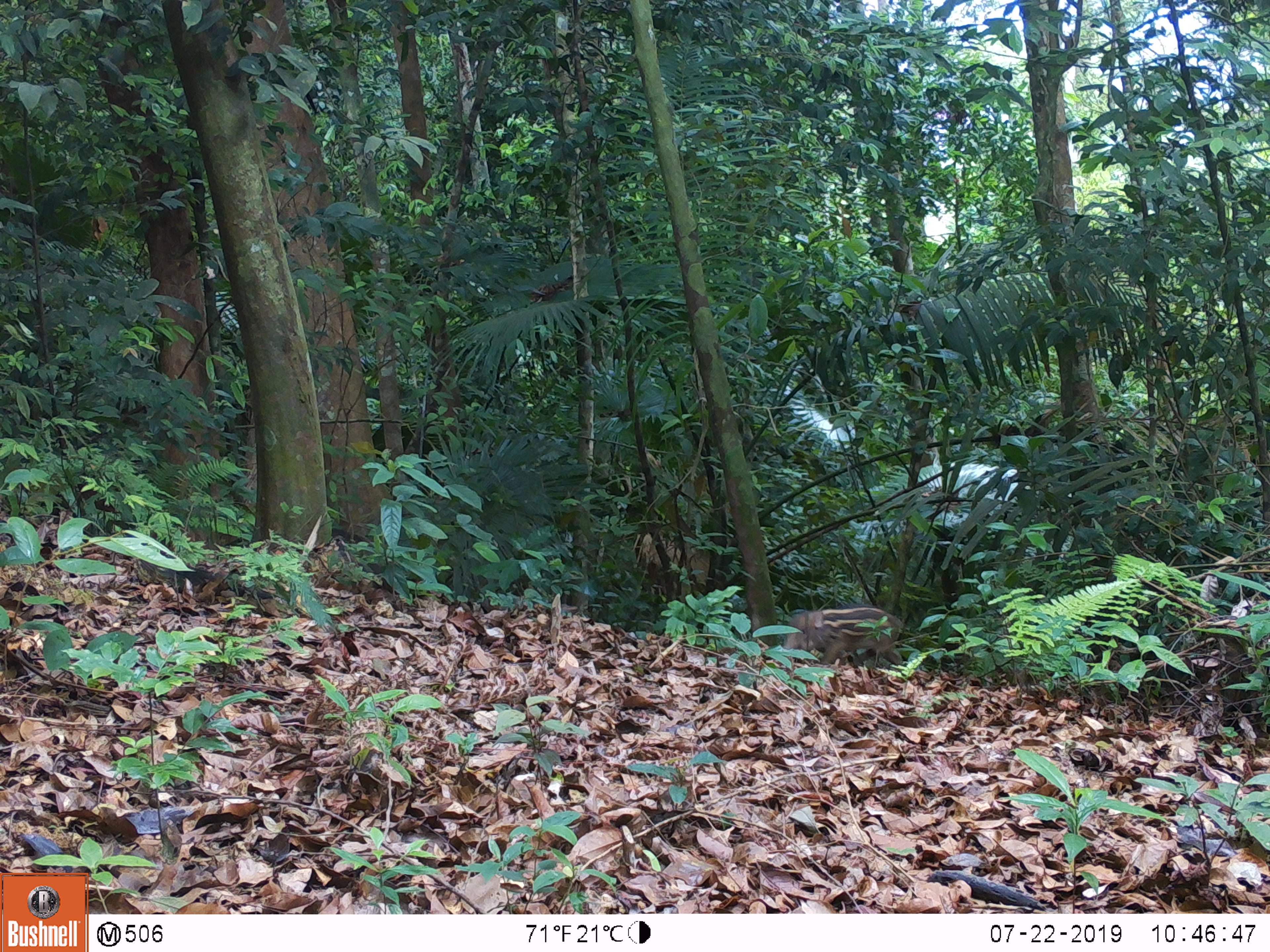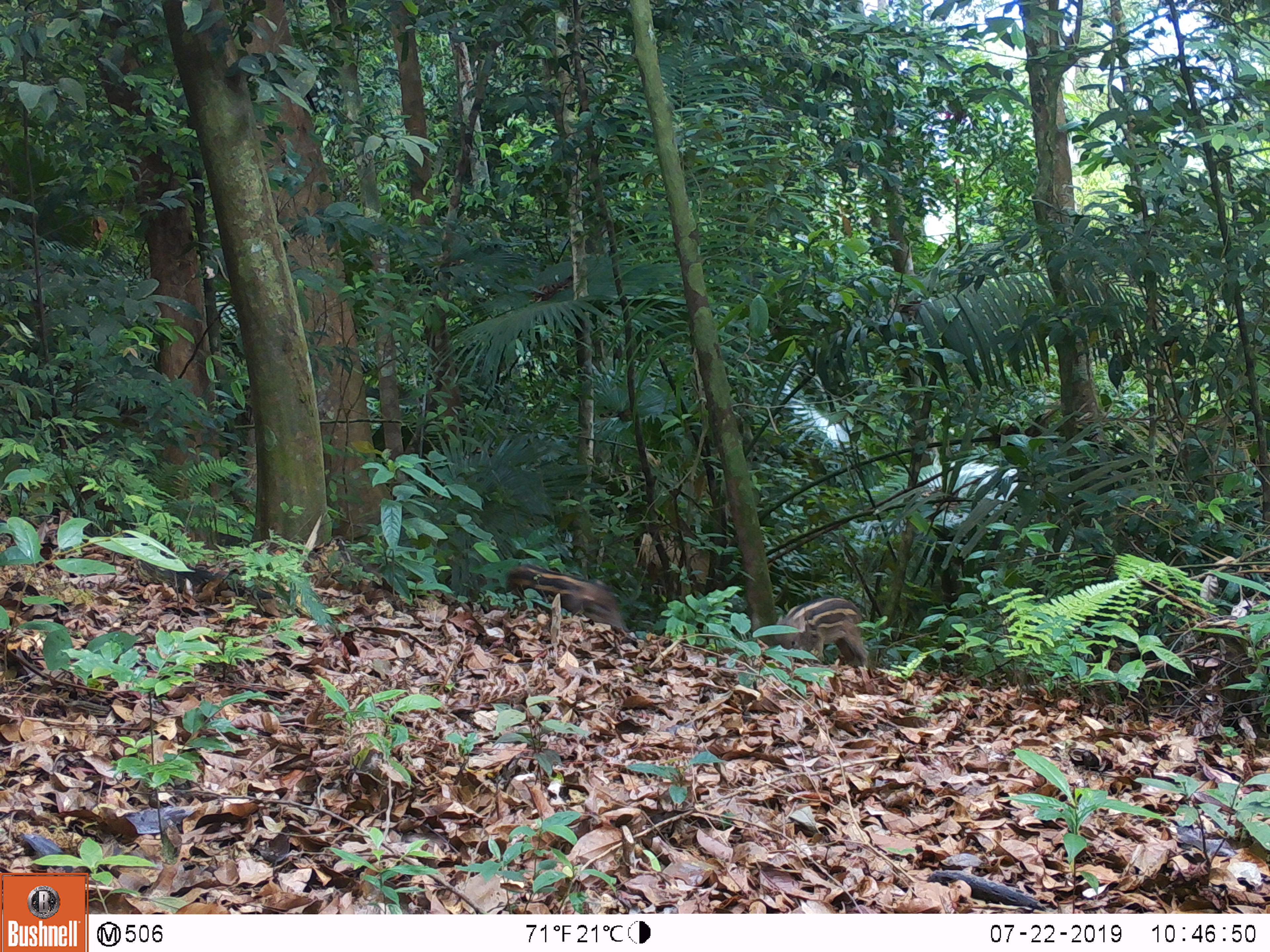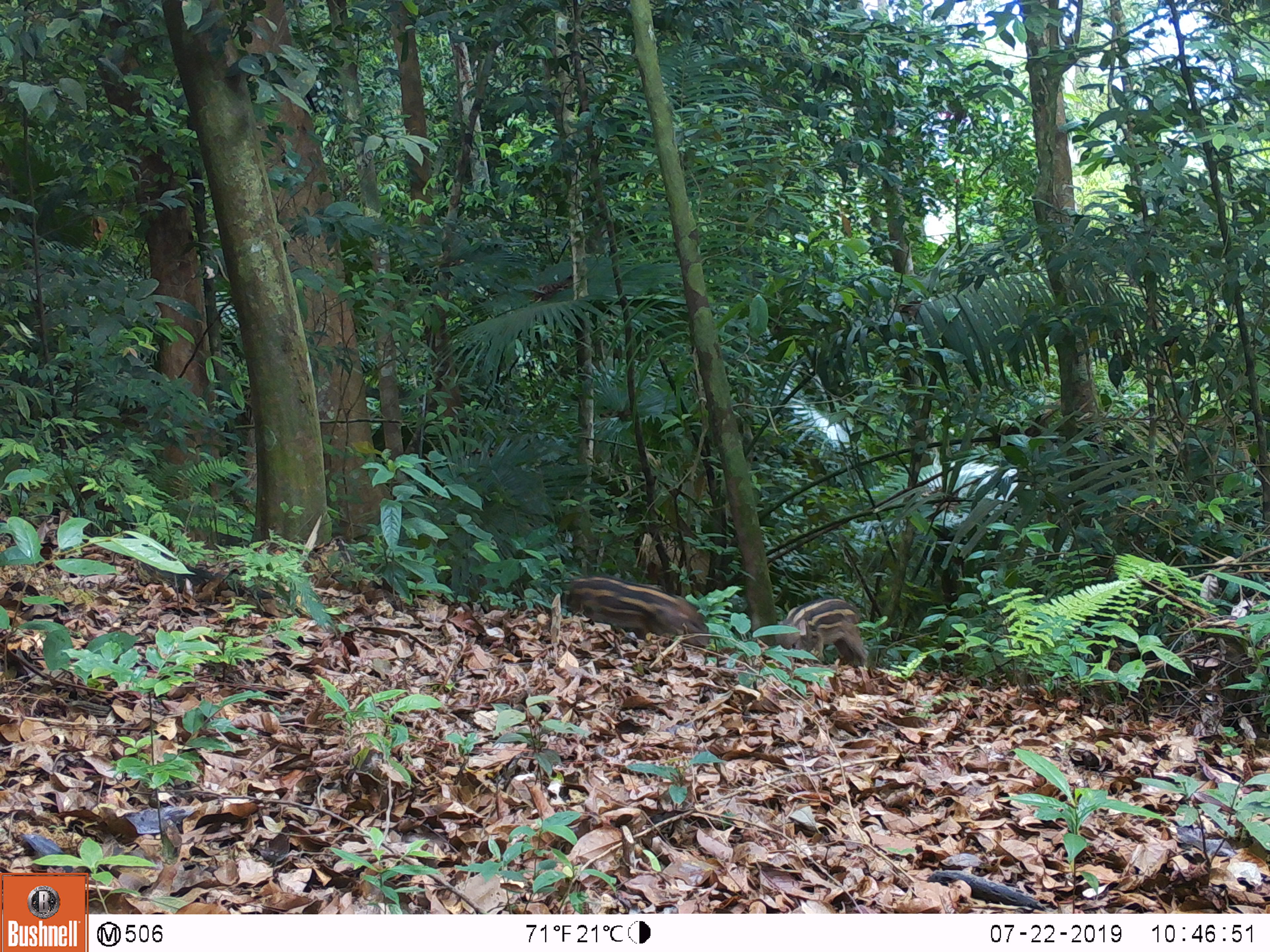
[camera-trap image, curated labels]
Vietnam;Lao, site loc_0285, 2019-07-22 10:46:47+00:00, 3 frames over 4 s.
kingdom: Animalia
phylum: Chordata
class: Mammalia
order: Artiodactyla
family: Suidae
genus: Sus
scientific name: Sus scrofa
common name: eurasian wild pig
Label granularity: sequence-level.